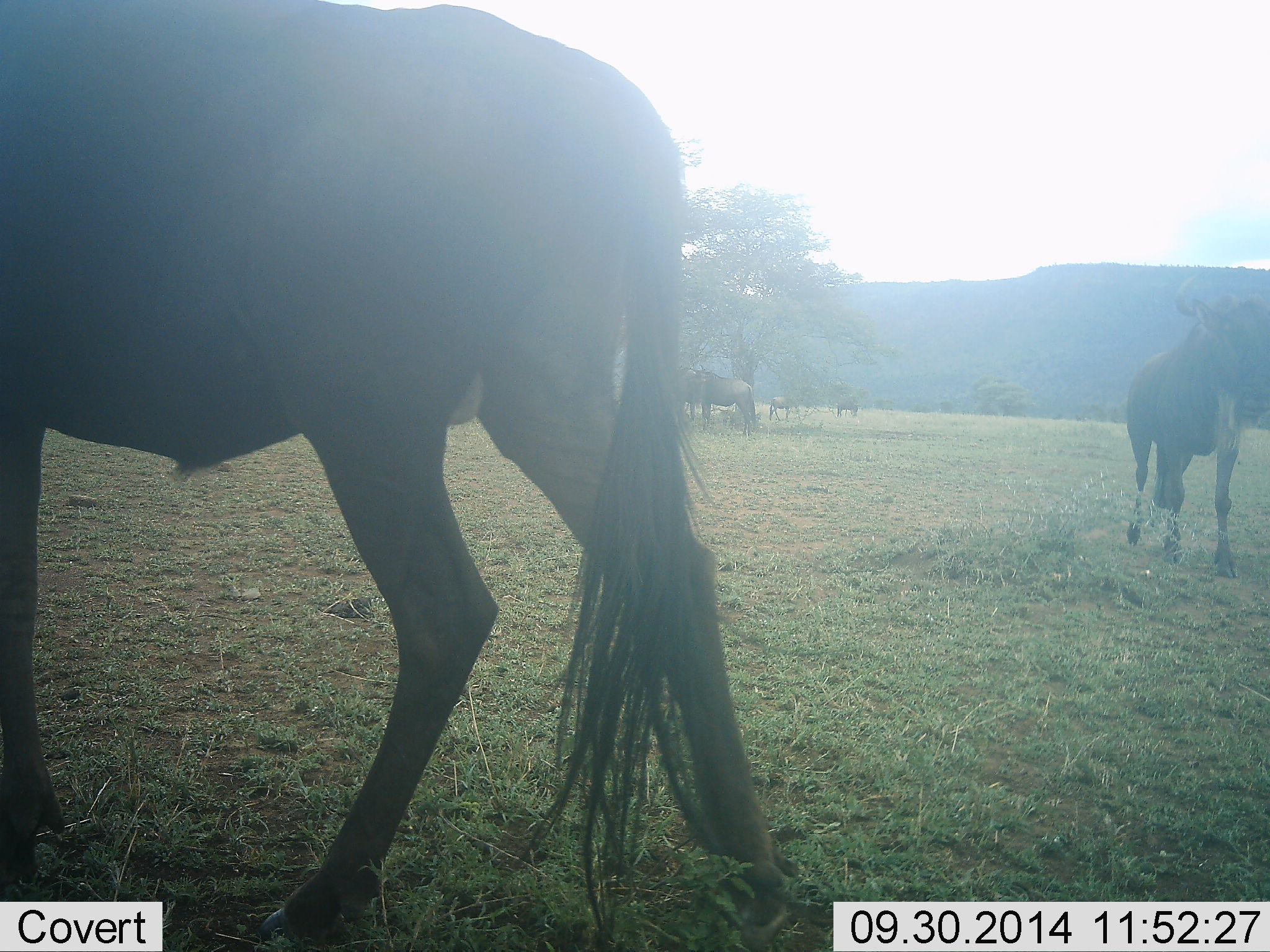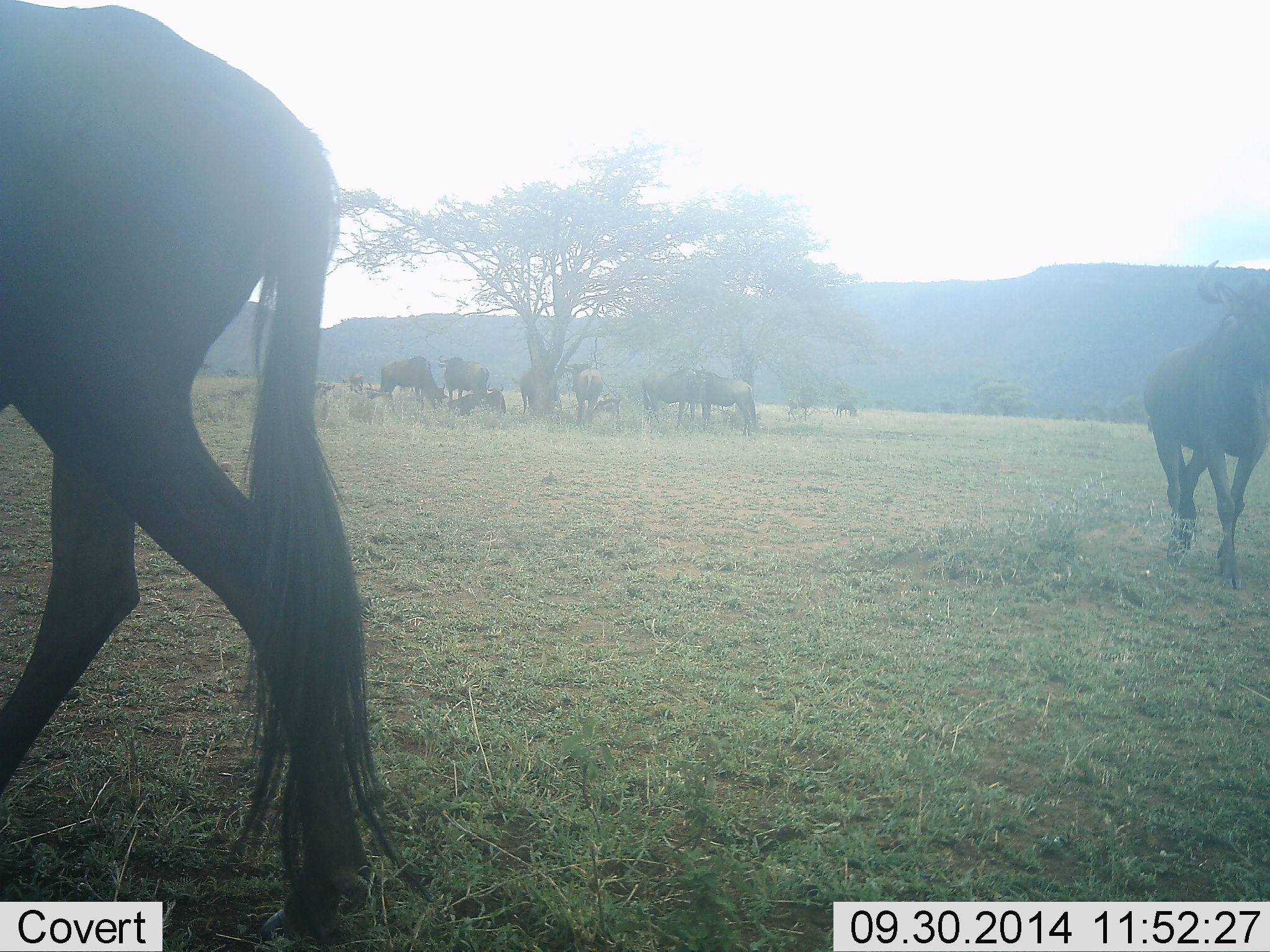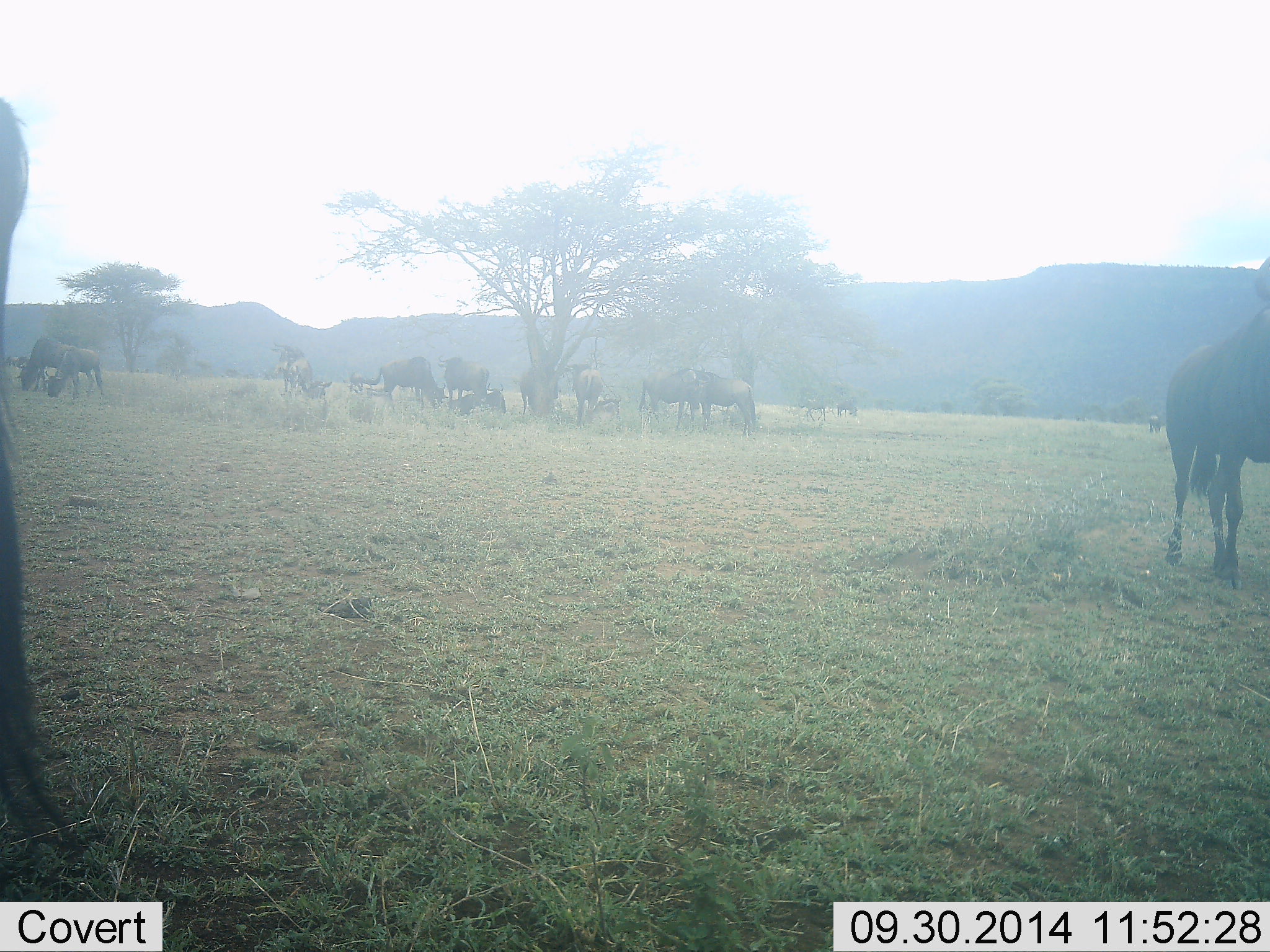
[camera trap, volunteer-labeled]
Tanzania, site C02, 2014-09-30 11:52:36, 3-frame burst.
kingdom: Animalia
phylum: Chordata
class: Mammalia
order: Artiodactyla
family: Bovidae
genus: Connochaetes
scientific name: Connochaetes taurinus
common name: blue wildebeest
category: wildebeest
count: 11-50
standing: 90%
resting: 50%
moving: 80%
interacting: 0%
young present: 20%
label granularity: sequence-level